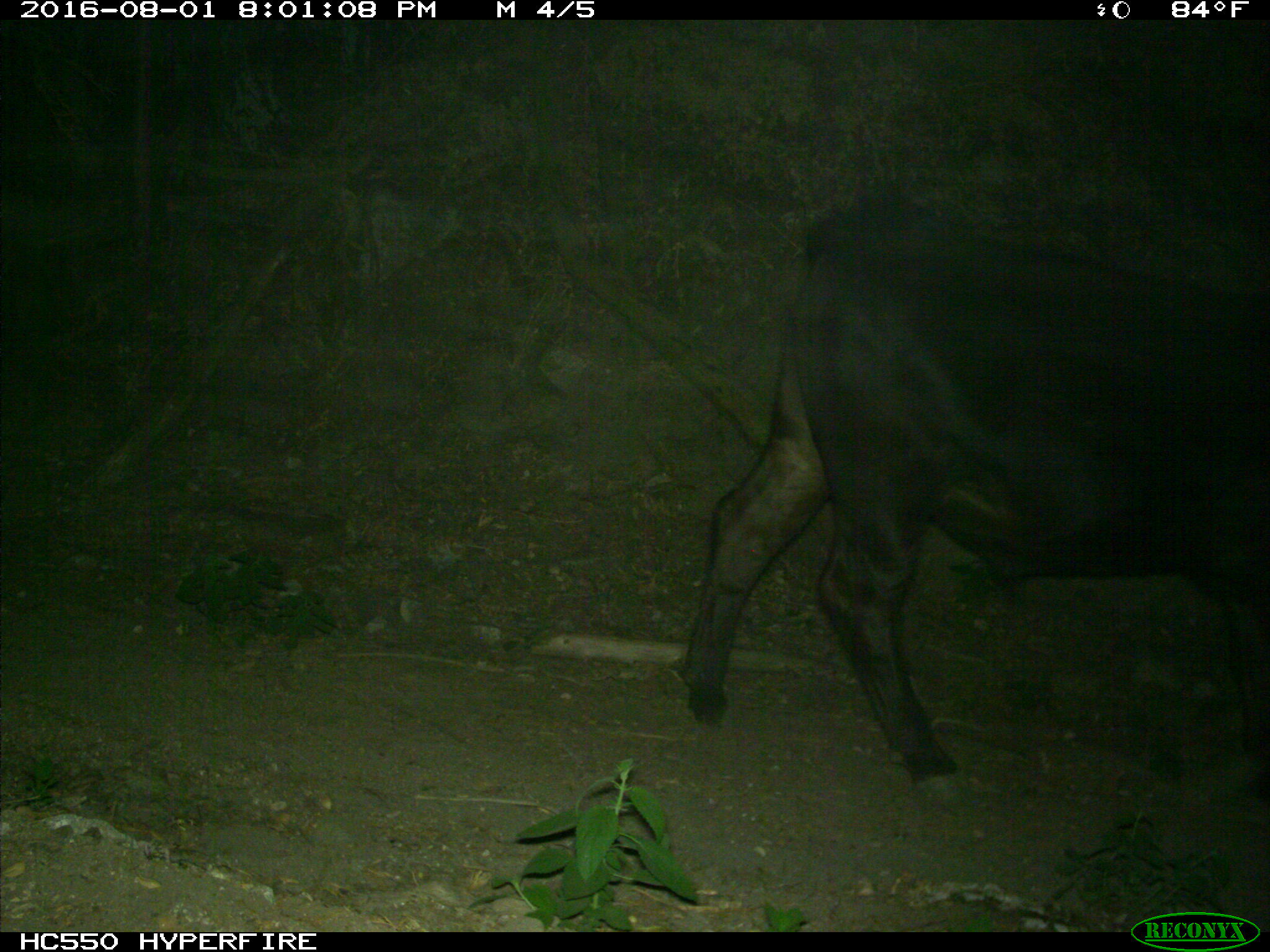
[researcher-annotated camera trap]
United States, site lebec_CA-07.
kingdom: Animalia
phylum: Chordata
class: Mammalia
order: Artiodactyla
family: Bovidae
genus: Bos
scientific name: Bos taurus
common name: domestic cow